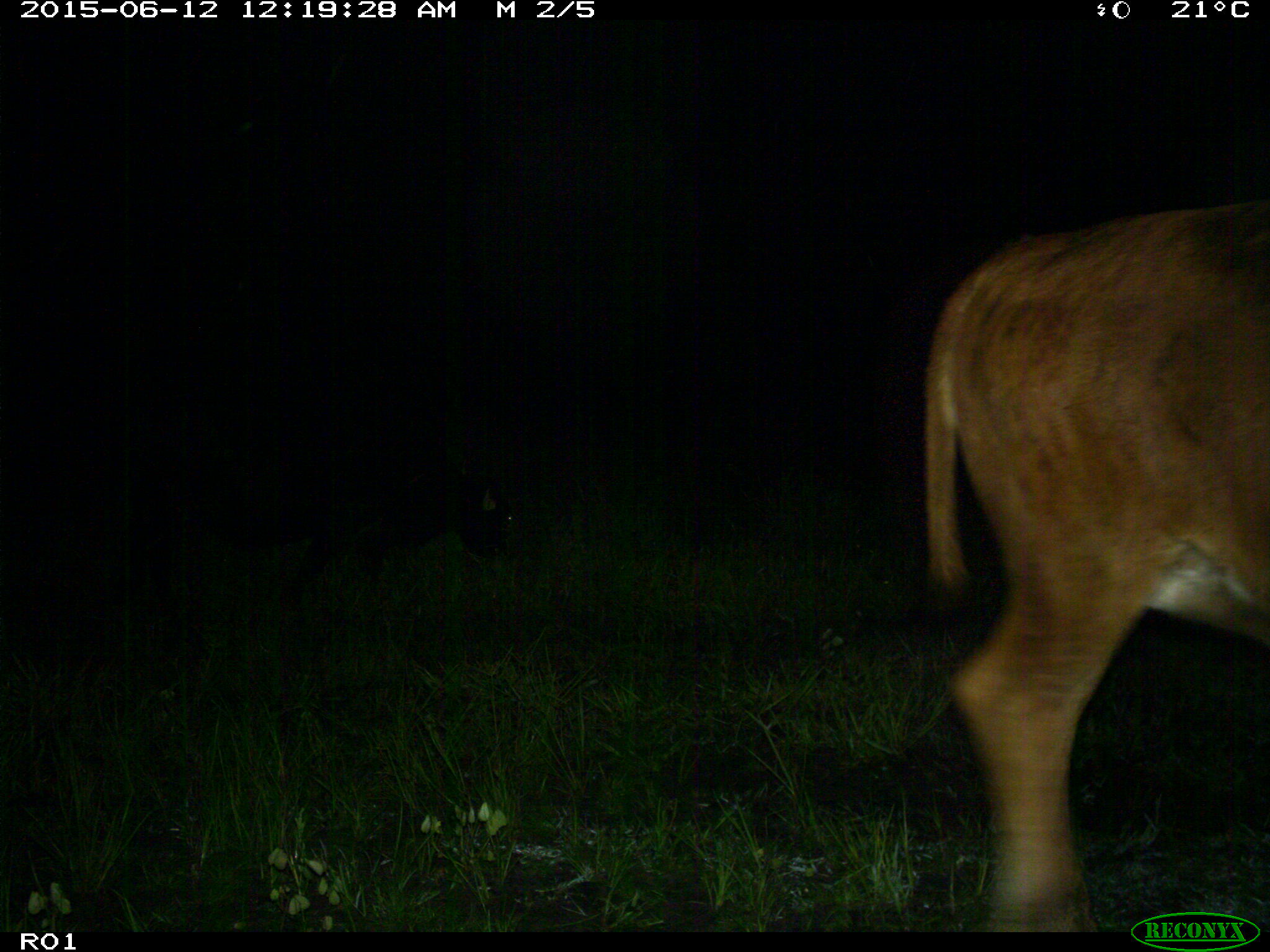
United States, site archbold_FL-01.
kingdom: Animalia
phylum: Chordata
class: Mammalia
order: Artiodactyla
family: Bovidae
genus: Bos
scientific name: Bos taurus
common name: domestic cow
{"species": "Bos taurus (domestic cow)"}